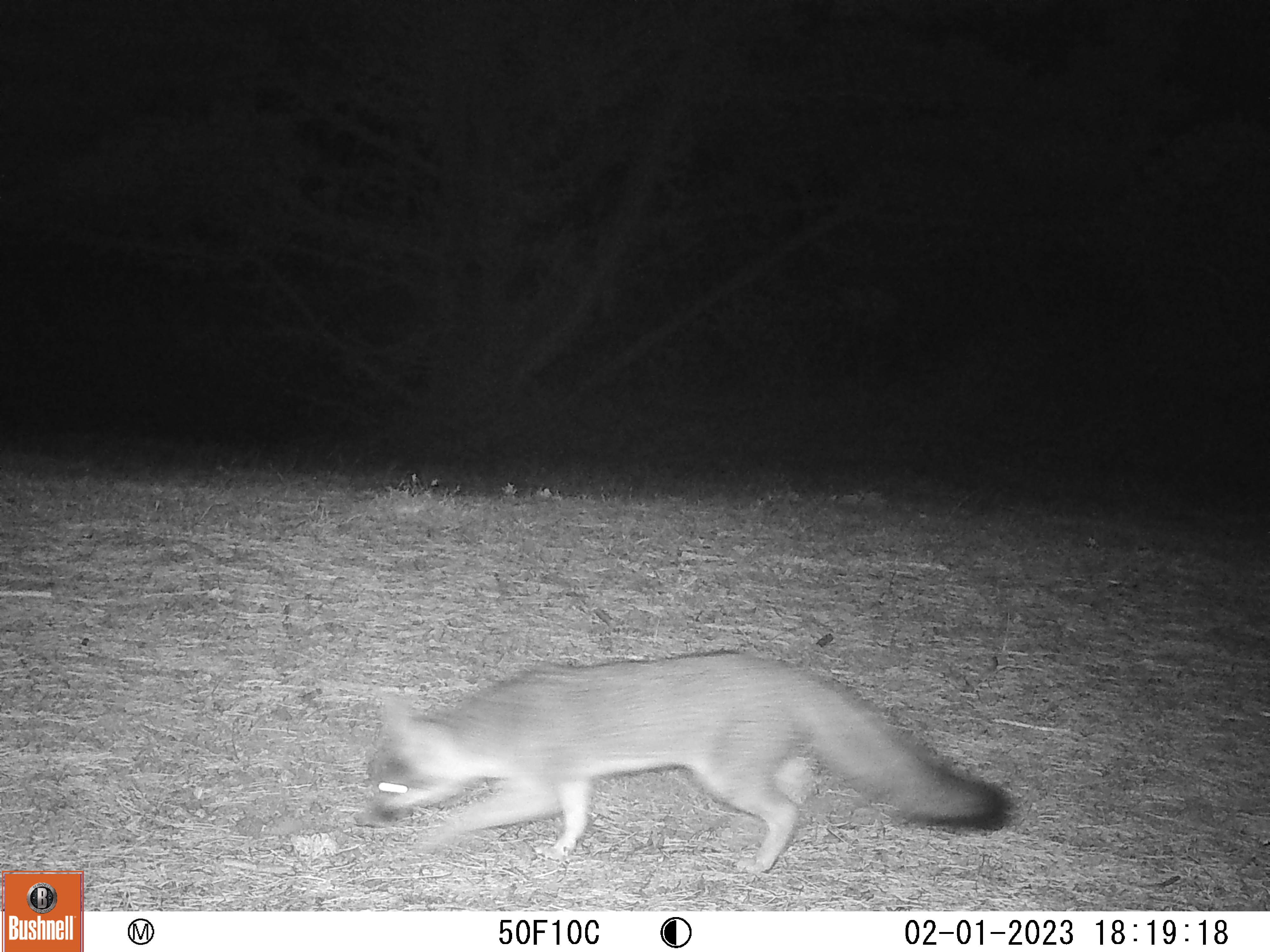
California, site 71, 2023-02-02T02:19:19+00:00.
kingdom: Animalia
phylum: Chordata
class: Mammalia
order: Carnivora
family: Canidae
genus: Urocyon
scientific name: Urocyon cinereoargenteus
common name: gray fox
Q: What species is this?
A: Gray fox (Urocyon cinereoargenteus).